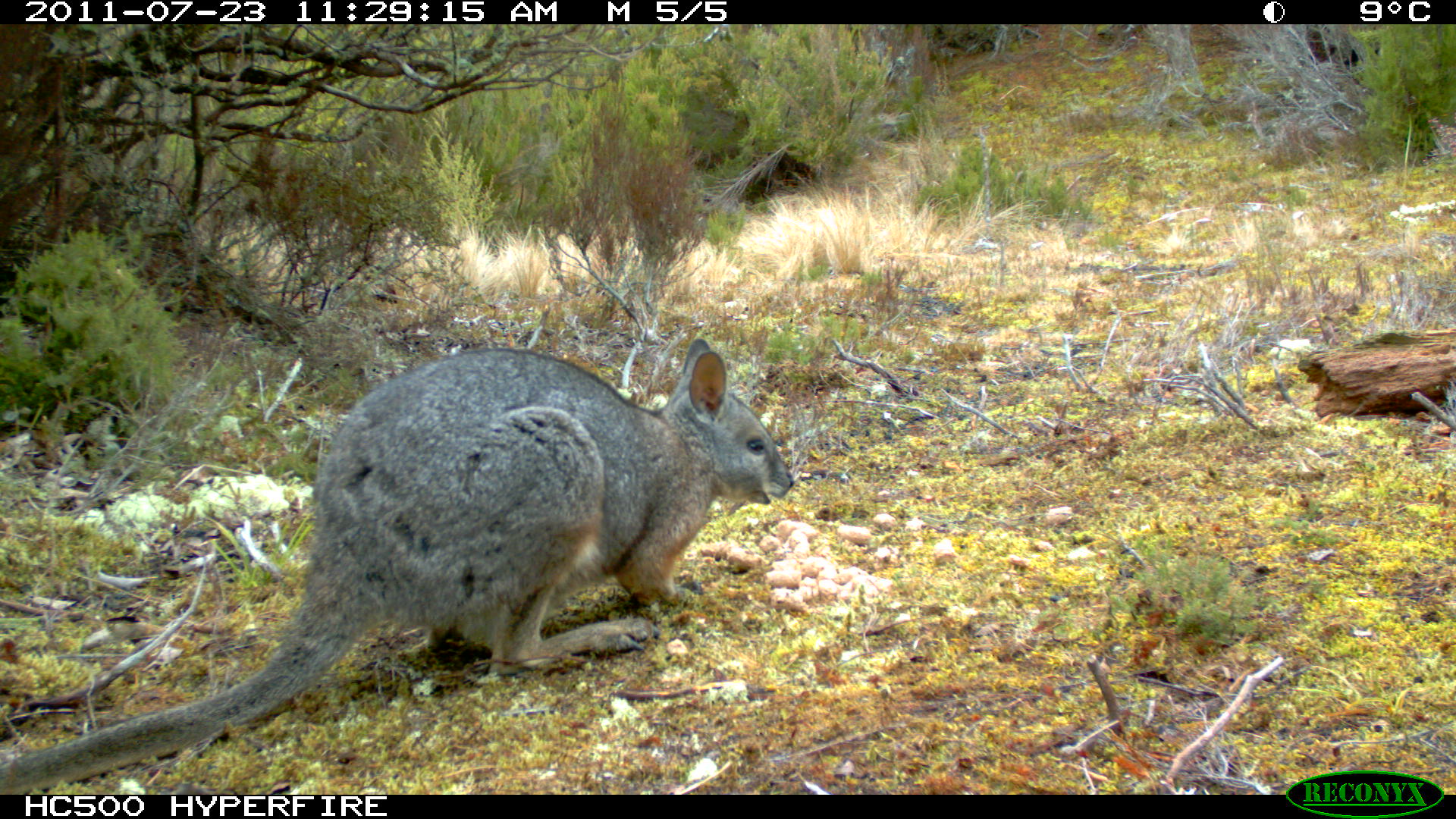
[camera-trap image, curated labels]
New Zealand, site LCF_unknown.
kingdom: Animalia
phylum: Chordata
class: Mammalia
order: Diprotodontia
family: Macropodidae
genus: Notamacropus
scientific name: Notamacropus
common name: wallaby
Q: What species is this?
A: Wallaby (Notamacropus).